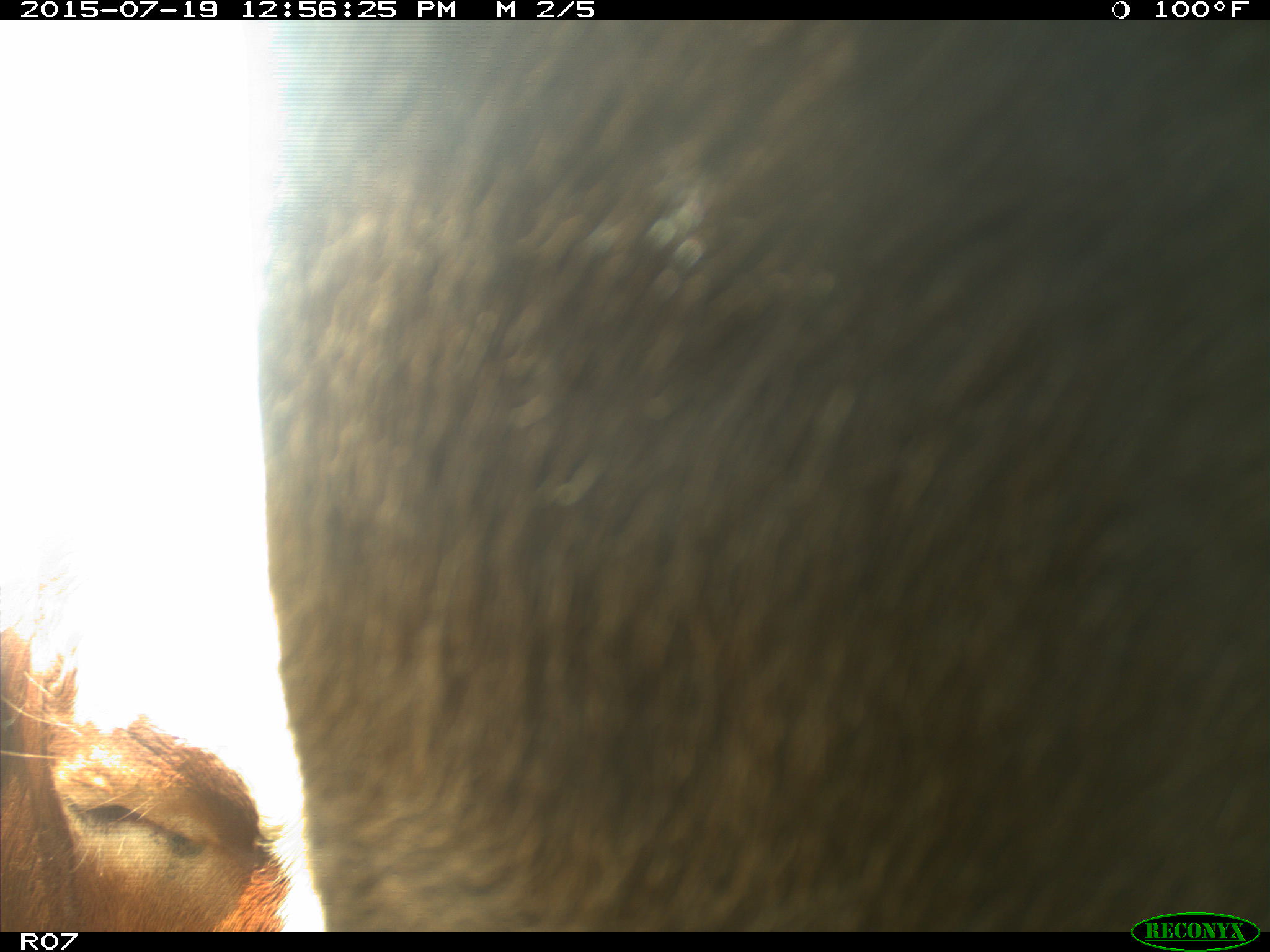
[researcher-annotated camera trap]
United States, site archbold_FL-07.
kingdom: Animalia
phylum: Chordata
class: Mammalia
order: Artiodactyla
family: Bovidae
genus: Bos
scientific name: Bos taurus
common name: domestic cow